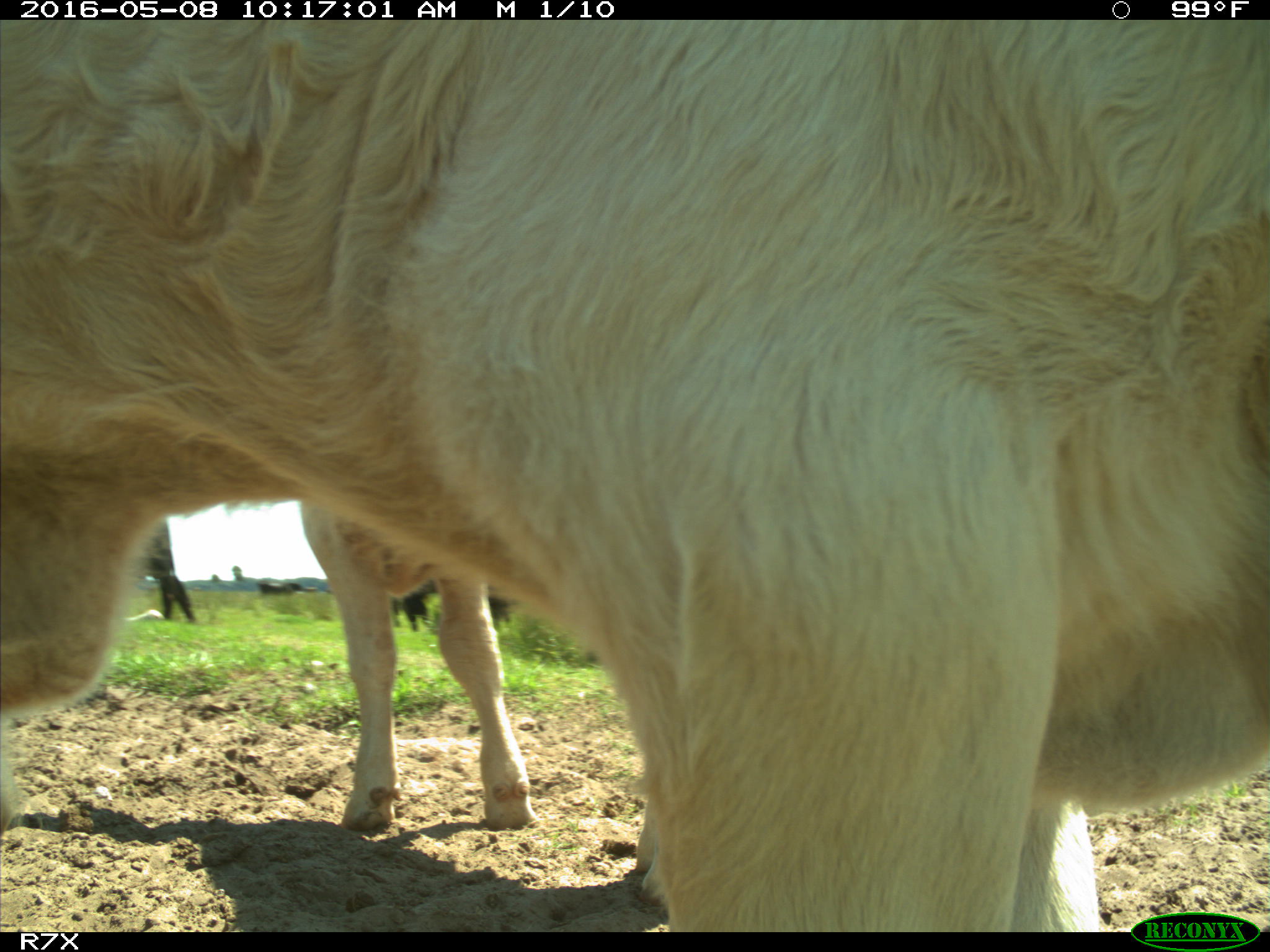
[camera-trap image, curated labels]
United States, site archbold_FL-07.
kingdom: Animalia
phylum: Chordata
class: Mammalia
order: Artiodactyla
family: Bovidae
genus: Bos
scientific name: Bos taurus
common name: domestic cow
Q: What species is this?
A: Bos taurus (domestic cow).